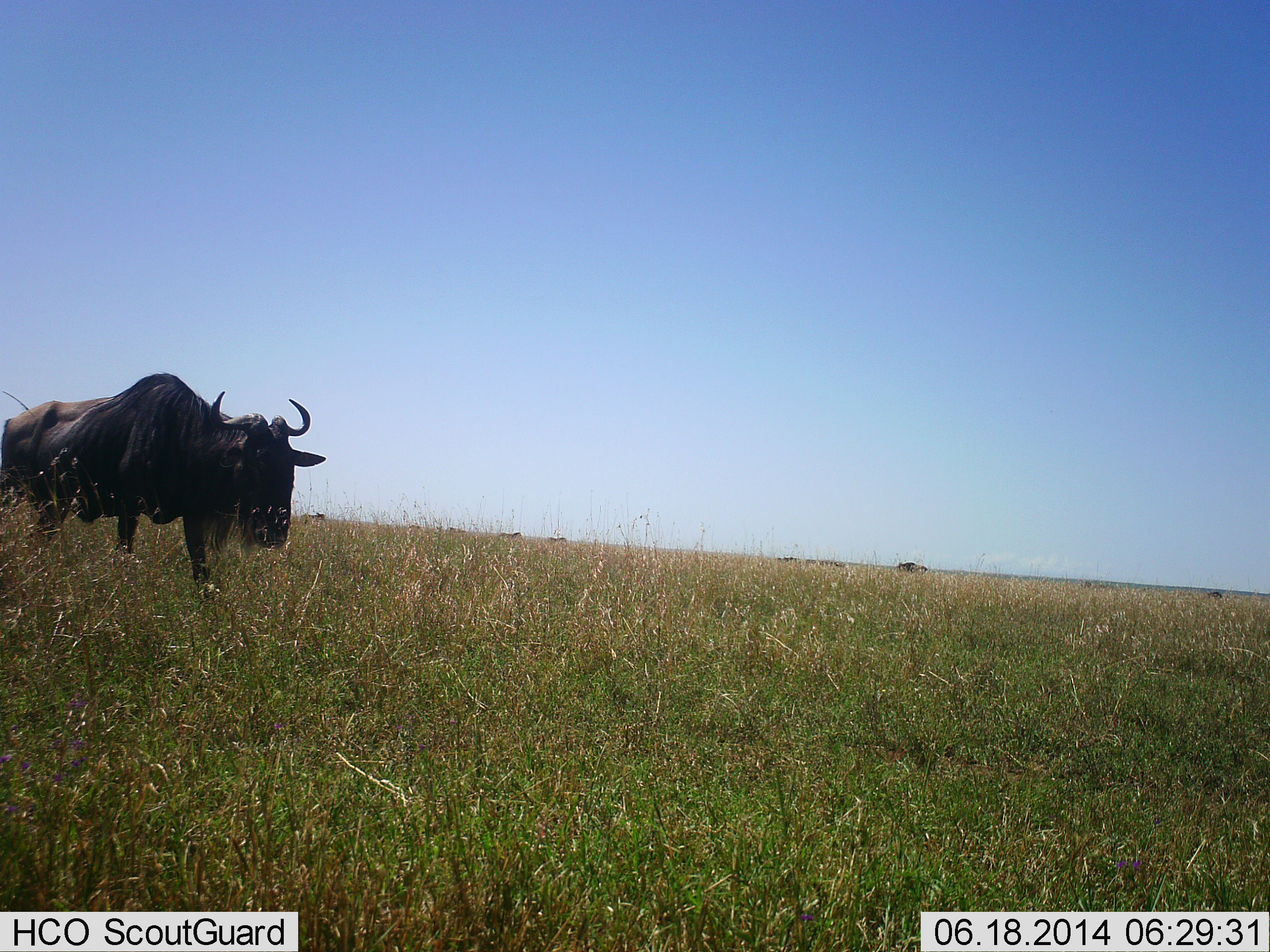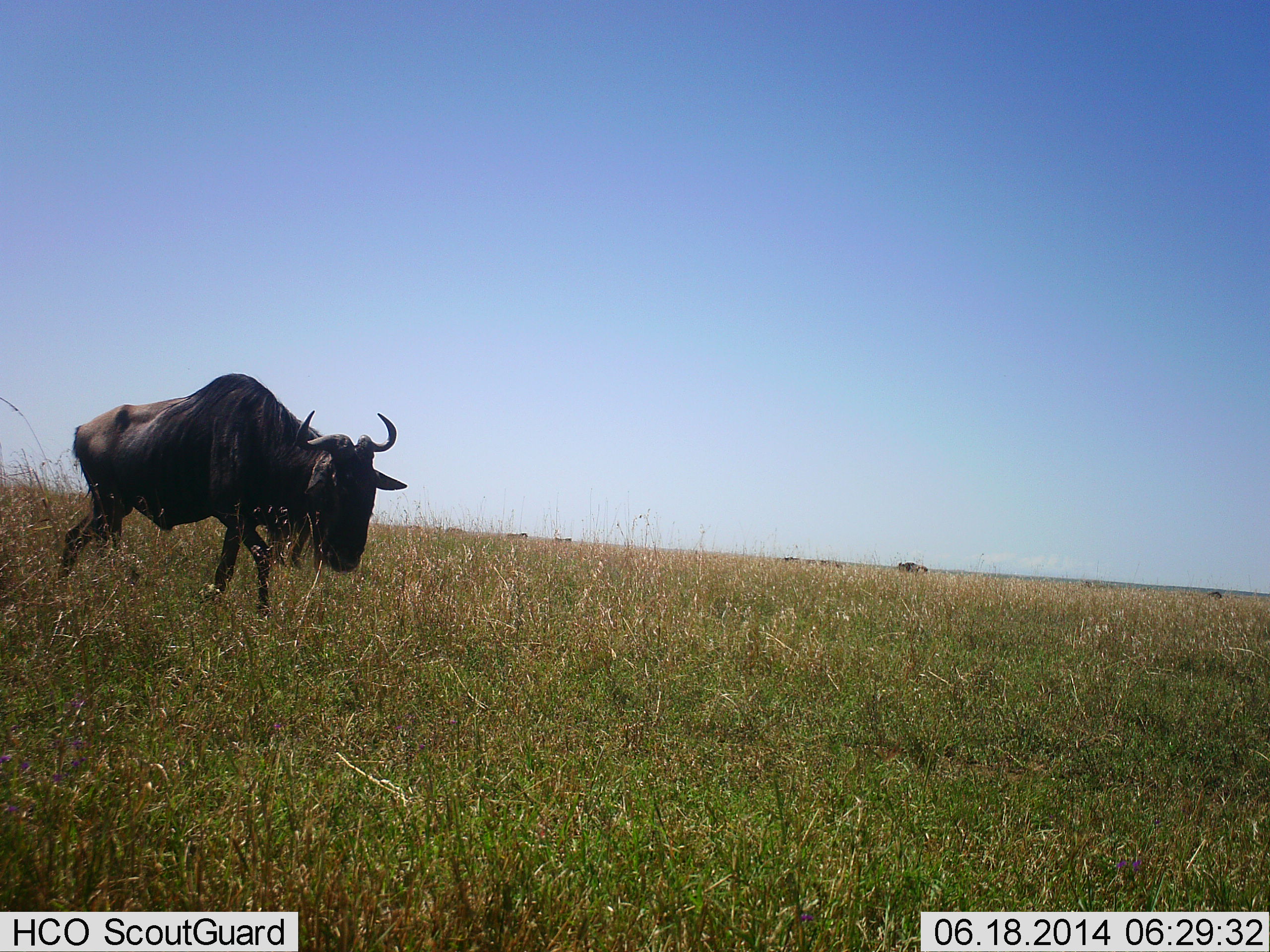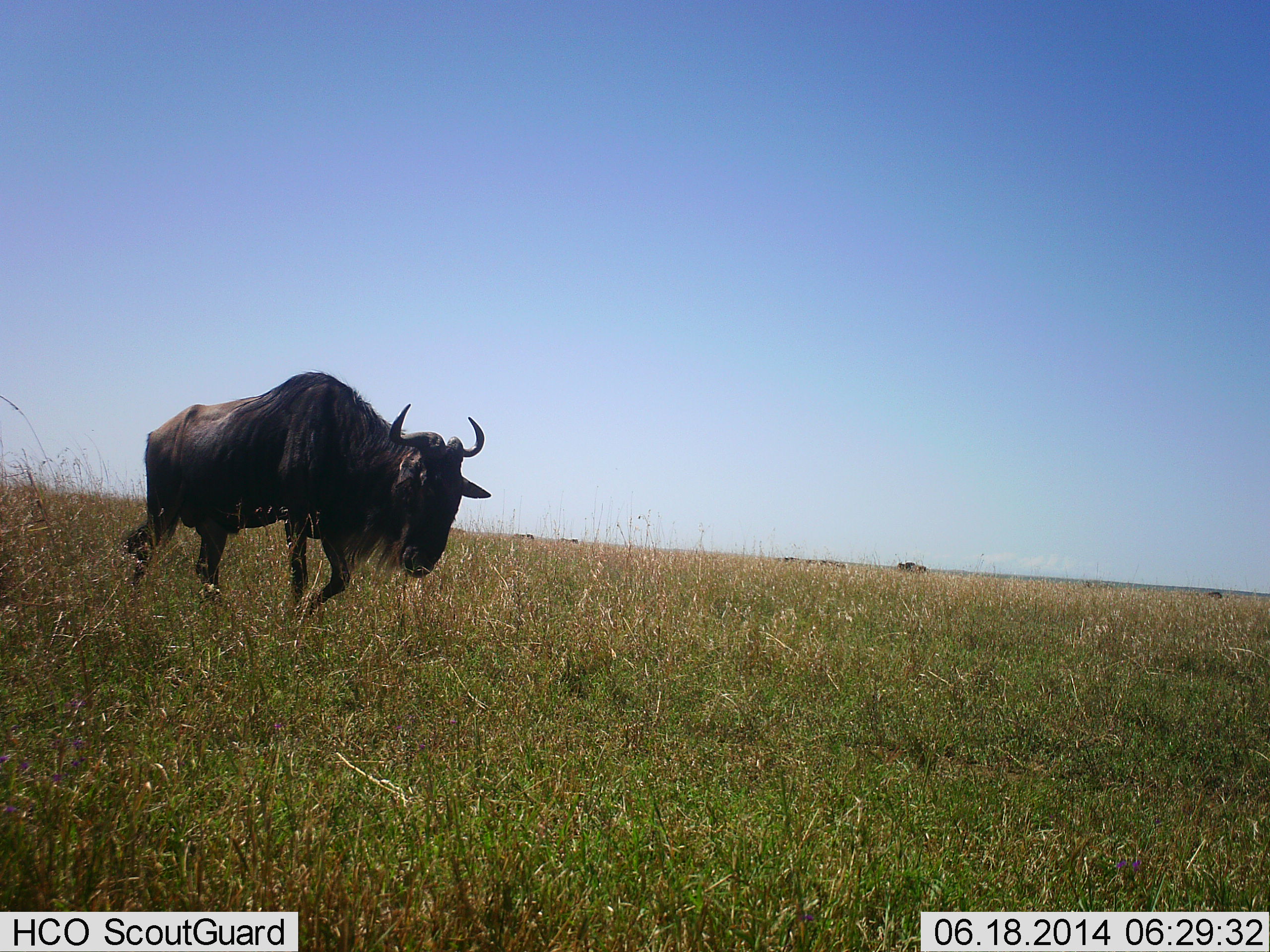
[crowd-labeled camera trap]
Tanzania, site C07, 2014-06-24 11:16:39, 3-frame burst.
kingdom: Animalia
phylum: Chordata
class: Mammalia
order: Artiodactyla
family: Bovidae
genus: Connochaetes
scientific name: Connochaetes taurinus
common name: blue wildebeest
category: wildebeest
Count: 4.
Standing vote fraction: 50%.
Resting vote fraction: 0%.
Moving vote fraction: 90%.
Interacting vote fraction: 0%.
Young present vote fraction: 0%.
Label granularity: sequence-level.